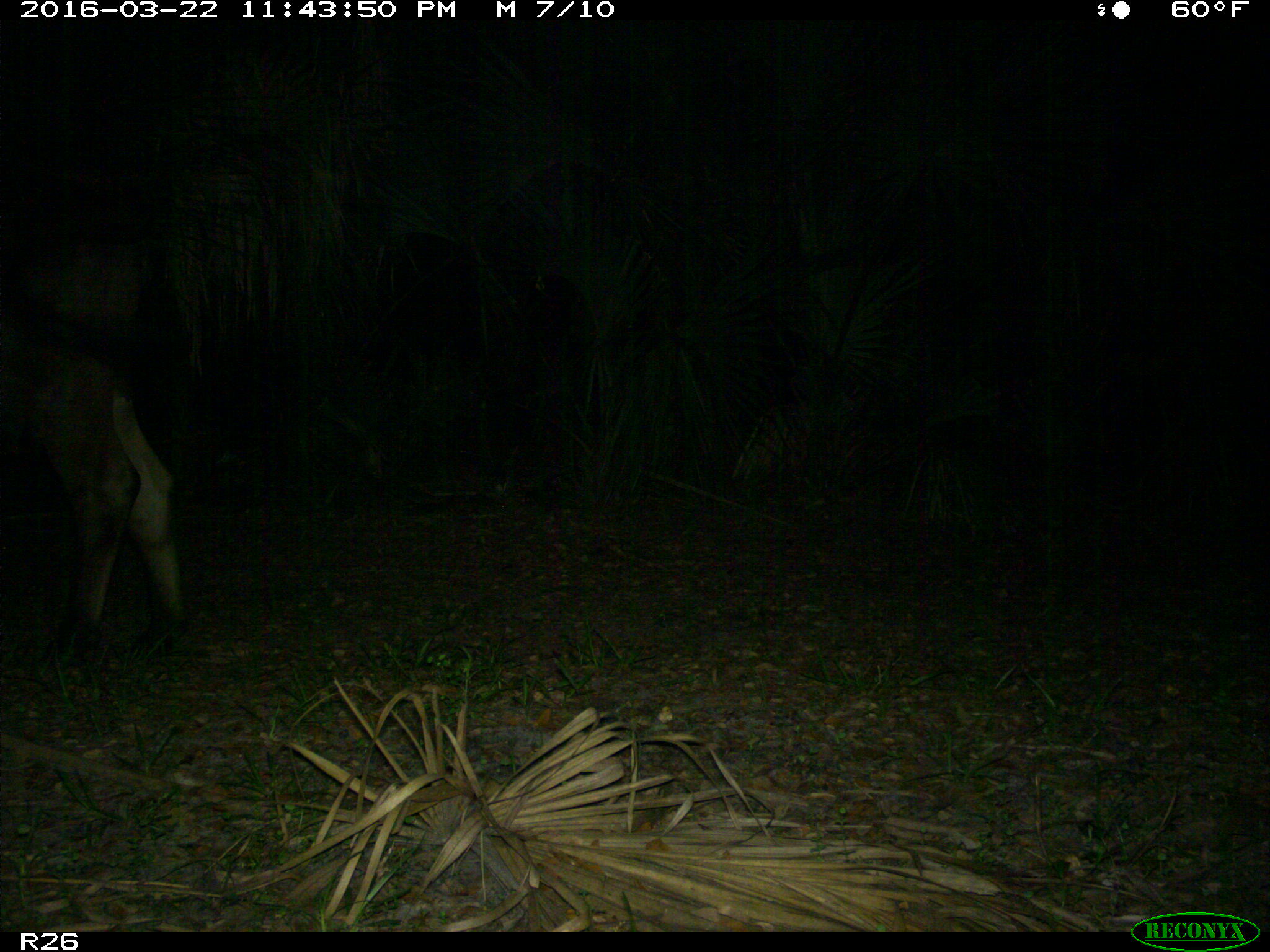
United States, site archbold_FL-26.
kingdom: Animalia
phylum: Chordata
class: Mammalia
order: Artiodactyla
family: Bovidae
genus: Bos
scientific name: Bos taurus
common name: domestic cow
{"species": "Bos taurus (domestic cow)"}